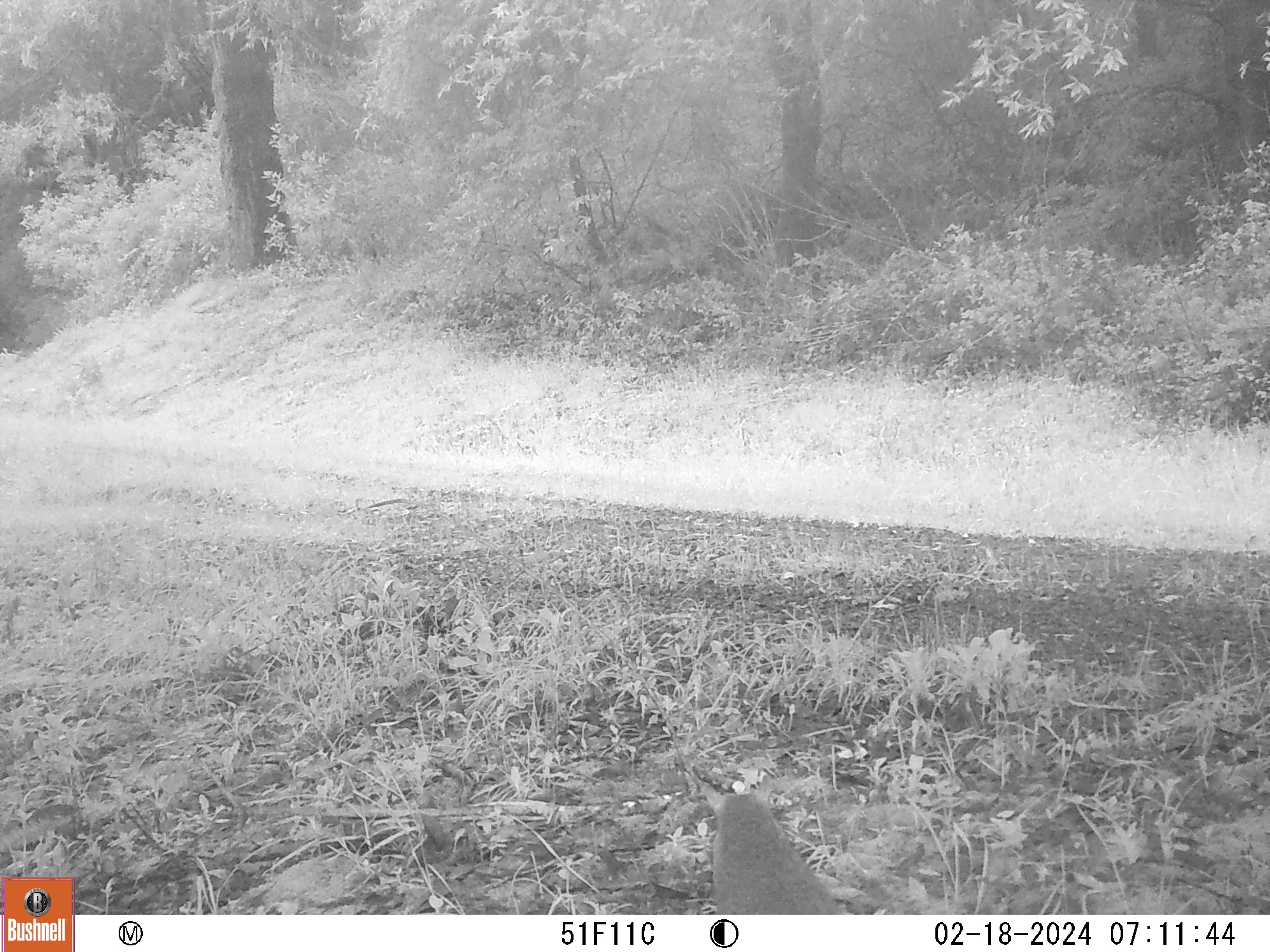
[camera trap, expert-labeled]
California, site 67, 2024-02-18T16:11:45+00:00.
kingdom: Animalia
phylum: Chordata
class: Mammalia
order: Rodentia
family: Sciuridae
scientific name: Sciuridae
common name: squirrel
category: unknown squirrel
Unknown squirrel (squirrel) (Sciuridae).